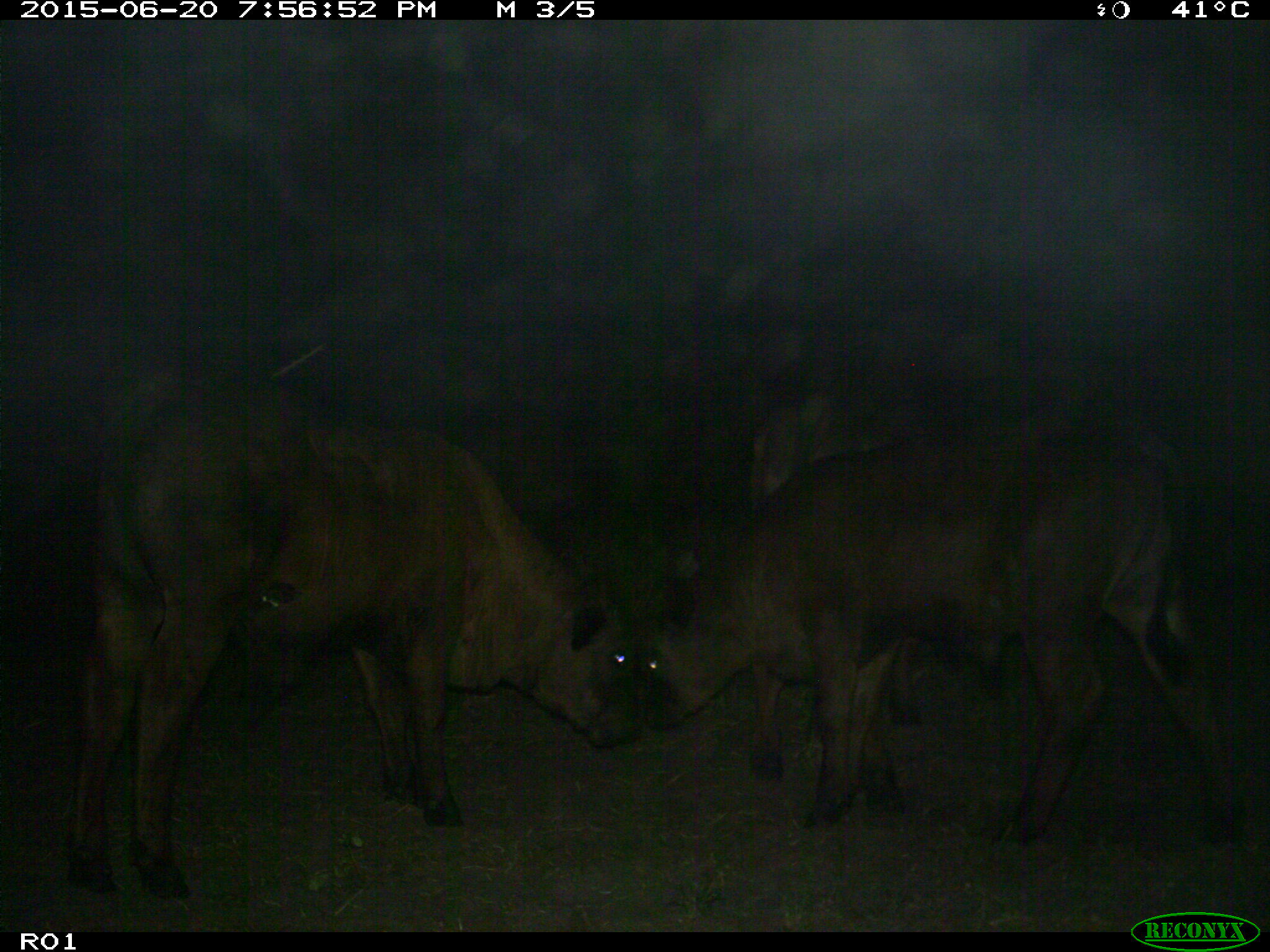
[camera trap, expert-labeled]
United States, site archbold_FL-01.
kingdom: Animalia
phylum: Chordata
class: Mammalia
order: Artiodactyla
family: Bovidae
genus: Bos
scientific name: Bos taurus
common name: domestic cow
Bos taurus (domestic cow).